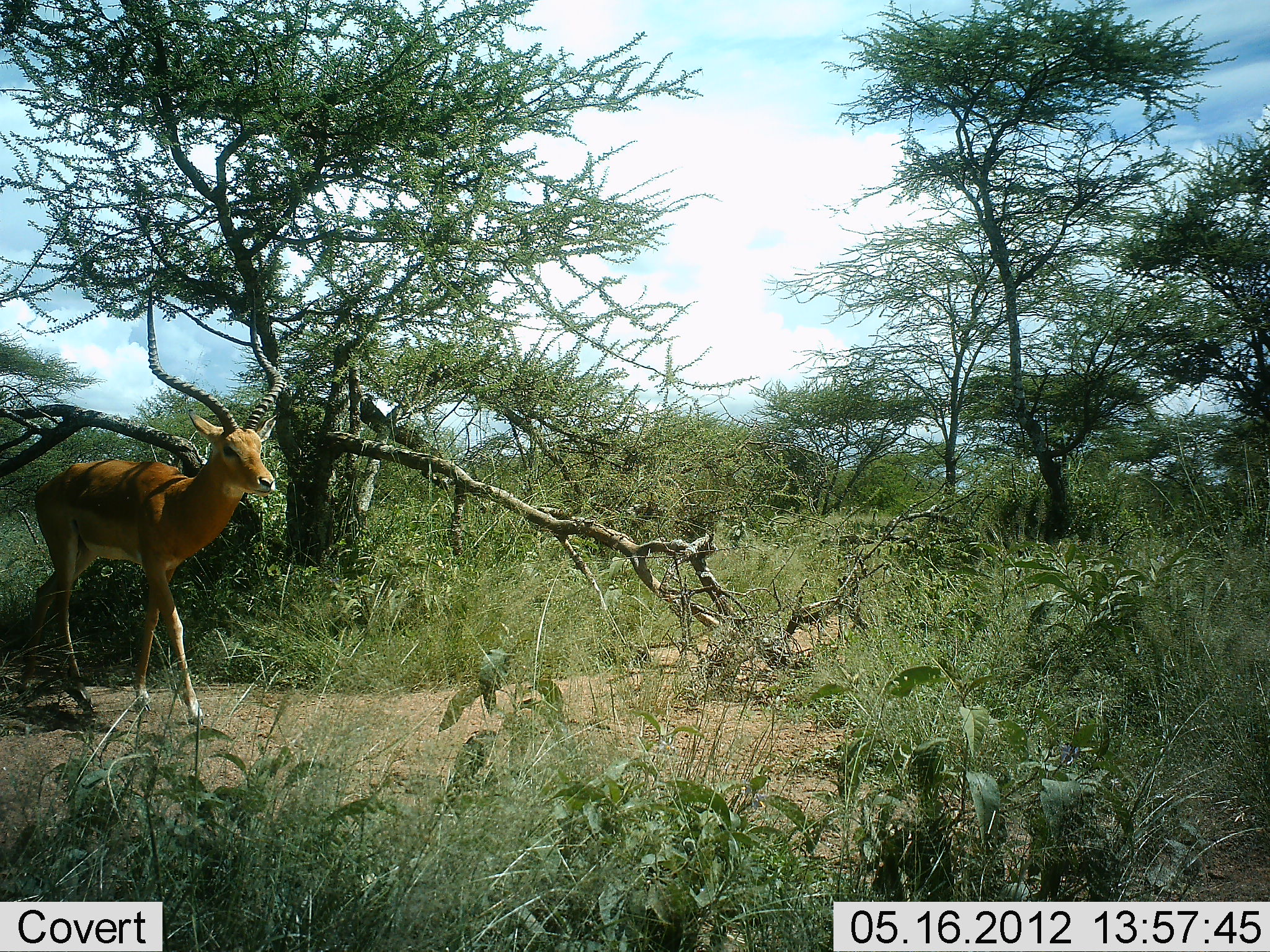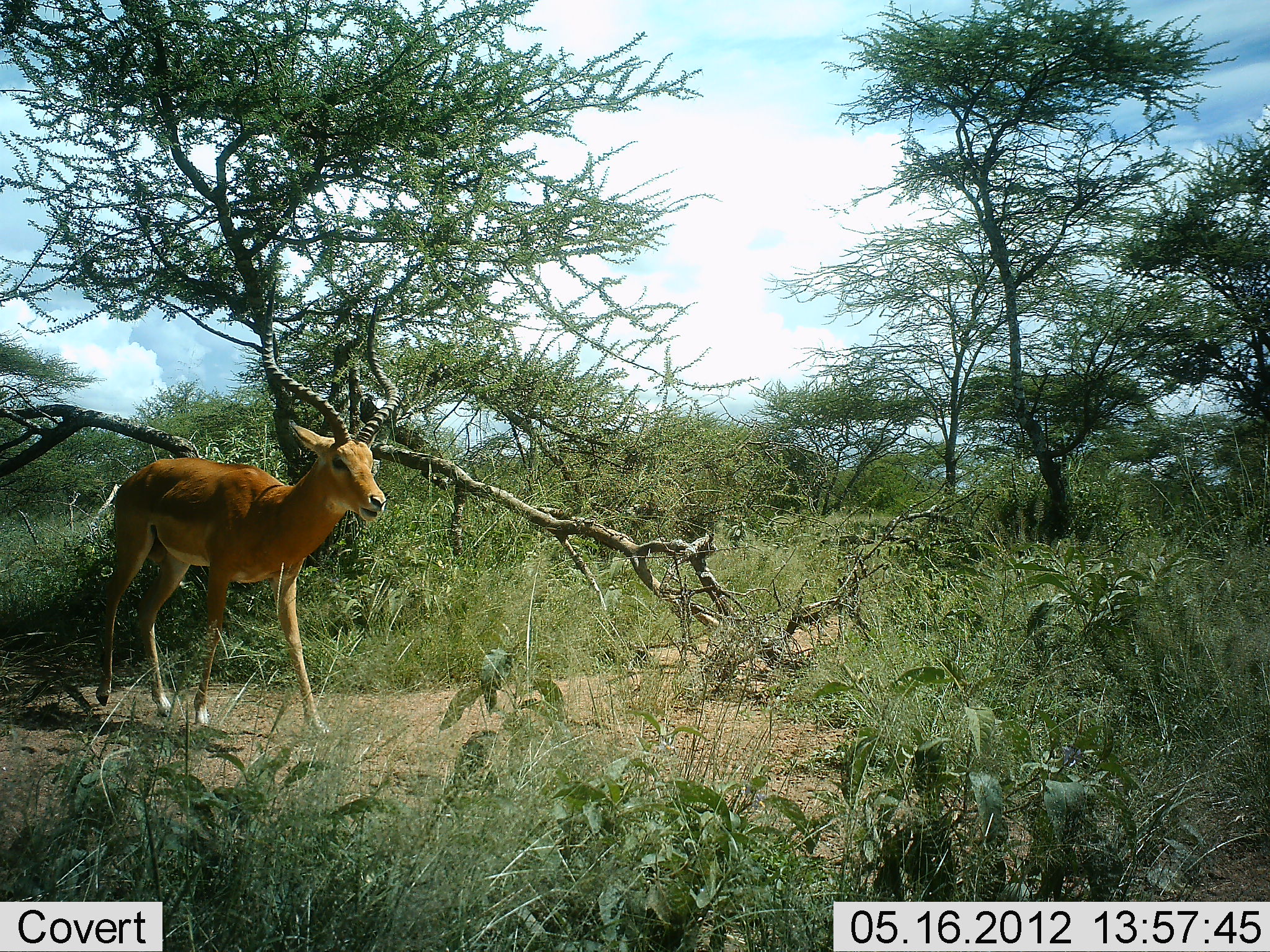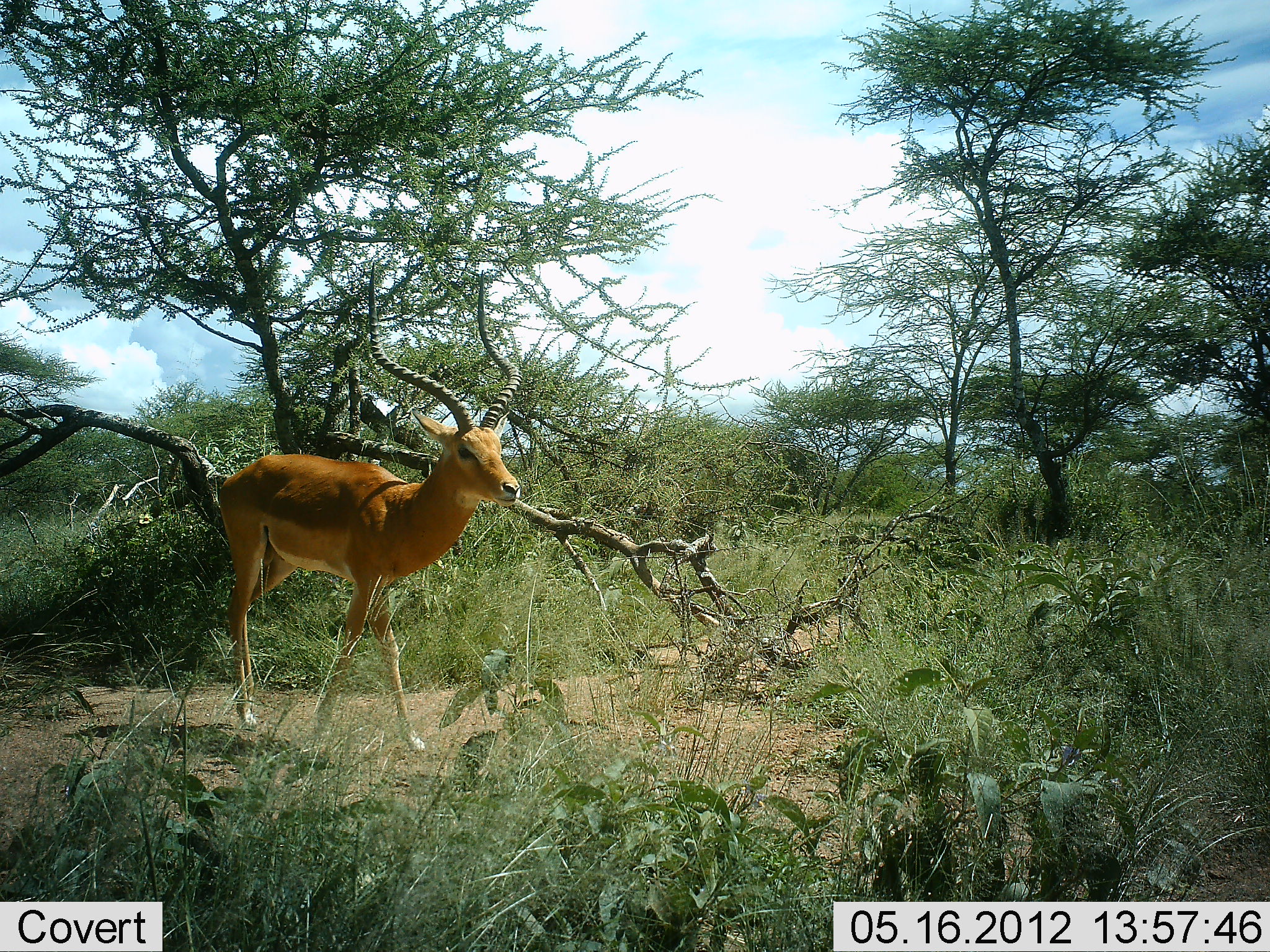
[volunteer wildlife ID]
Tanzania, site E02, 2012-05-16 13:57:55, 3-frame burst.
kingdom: Animalia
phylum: Chordata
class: Mammalia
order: Artiodactyla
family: Bovidae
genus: Aepyceros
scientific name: Aepyceros melampus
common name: impala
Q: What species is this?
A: Impala (Aepyceros melampus).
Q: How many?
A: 1.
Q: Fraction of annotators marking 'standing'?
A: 10%.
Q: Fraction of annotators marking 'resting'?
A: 0%.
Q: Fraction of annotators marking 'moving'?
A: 90%.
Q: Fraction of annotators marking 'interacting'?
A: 0%.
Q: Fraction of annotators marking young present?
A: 0%.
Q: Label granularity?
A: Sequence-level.